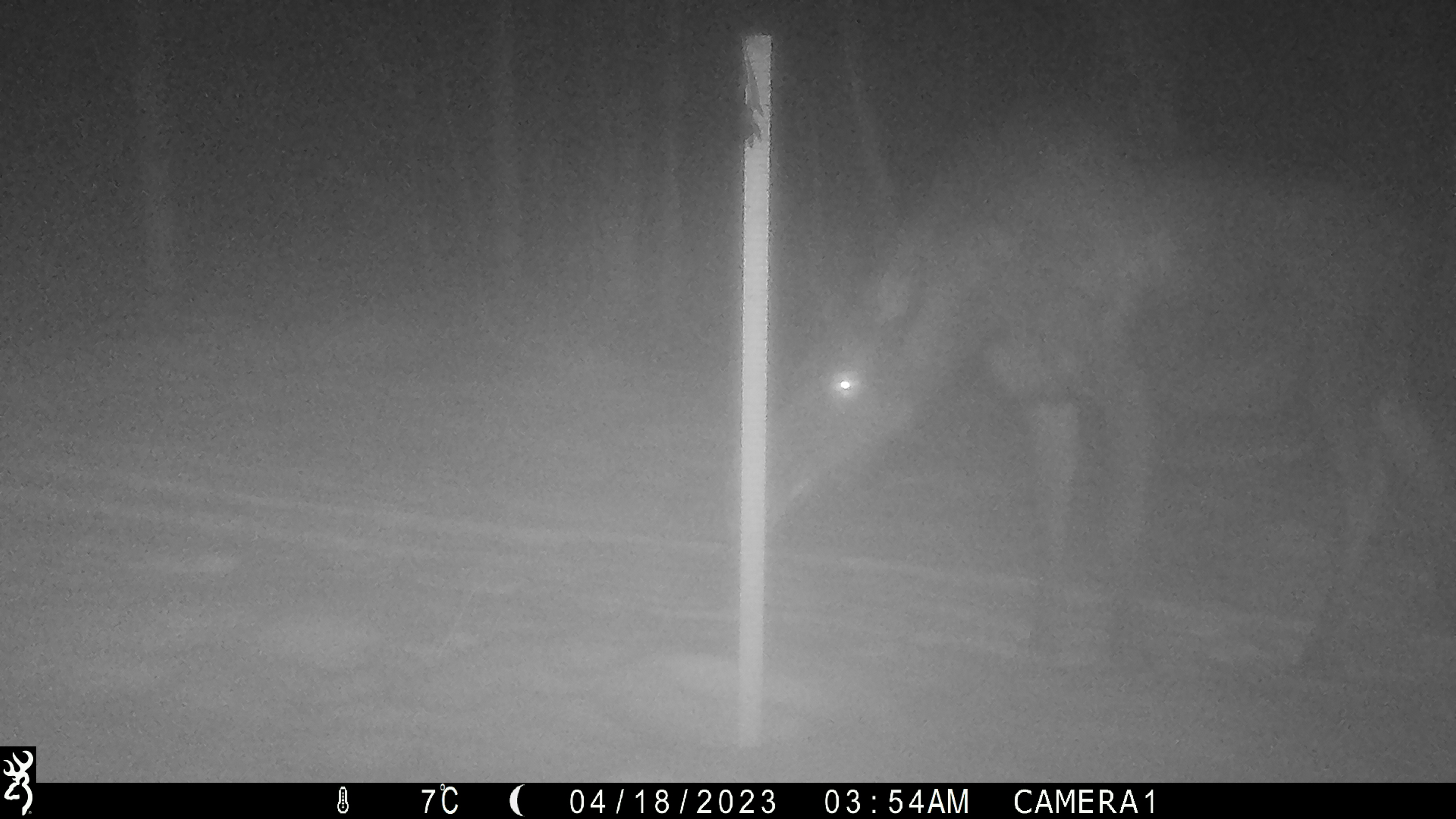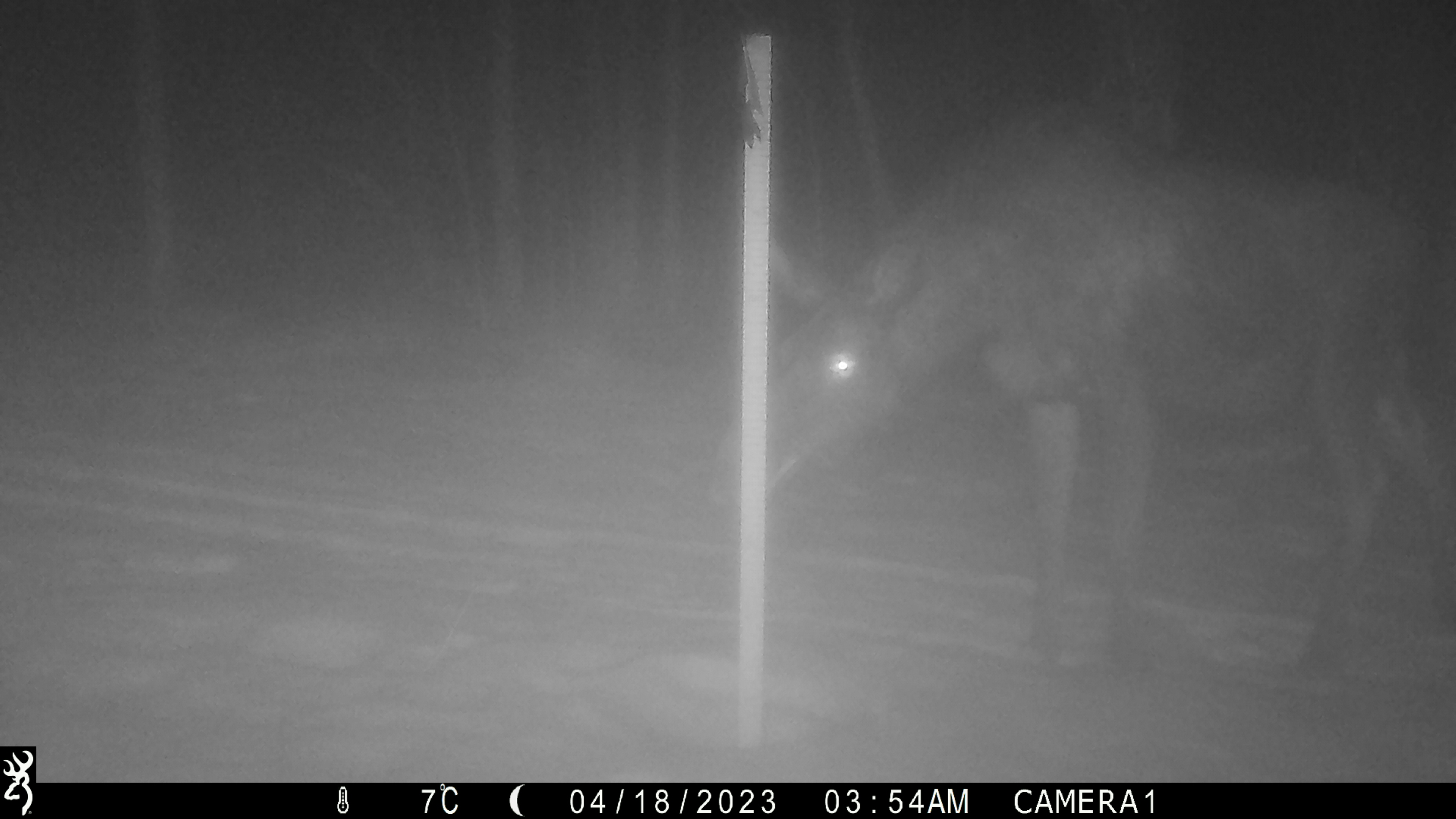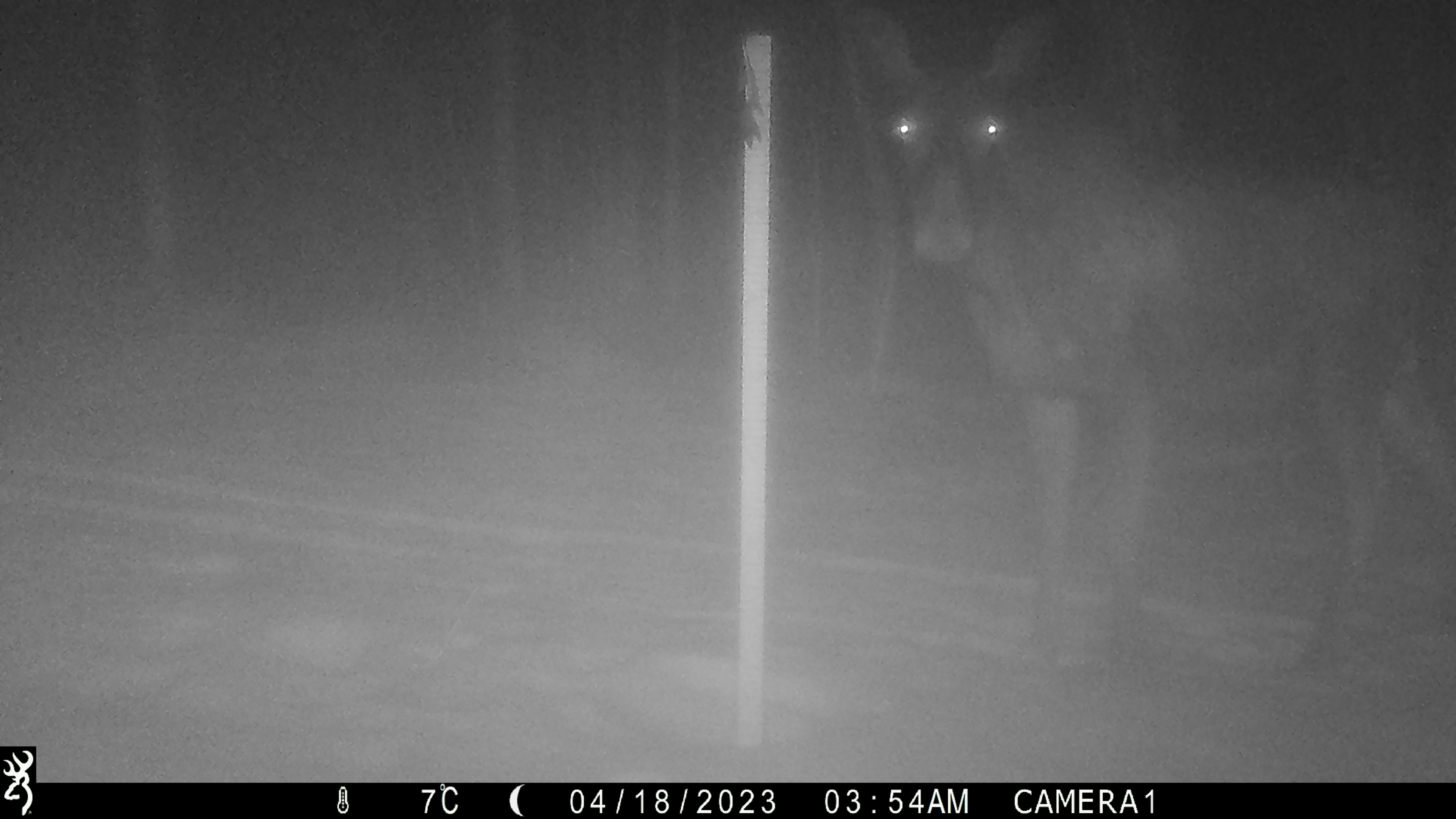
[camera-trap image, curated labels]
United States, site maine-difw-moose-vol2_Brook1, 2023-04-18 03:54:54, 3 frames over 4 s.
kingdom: Animalia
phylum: Chordata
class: Mammalia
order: Artiodactyla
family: Cervidae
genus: Alces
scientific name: Alces alces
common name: moose